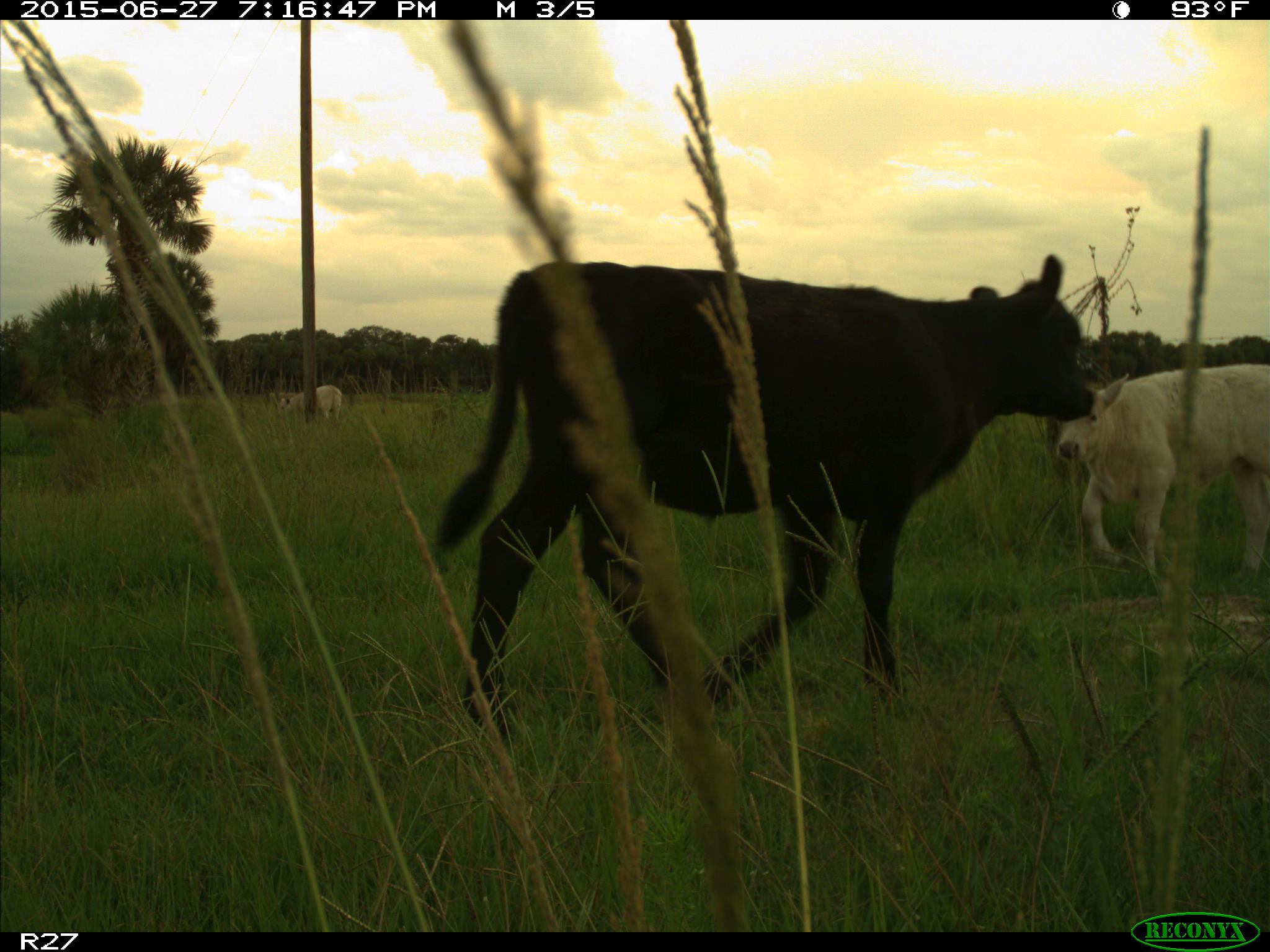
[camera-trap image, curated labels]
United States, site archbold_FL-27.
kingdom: Animalia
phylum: Chordata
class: Mammalia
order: Artiodactyla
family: Bovidae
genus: Bos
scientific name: Bos taurus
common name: domestic cow